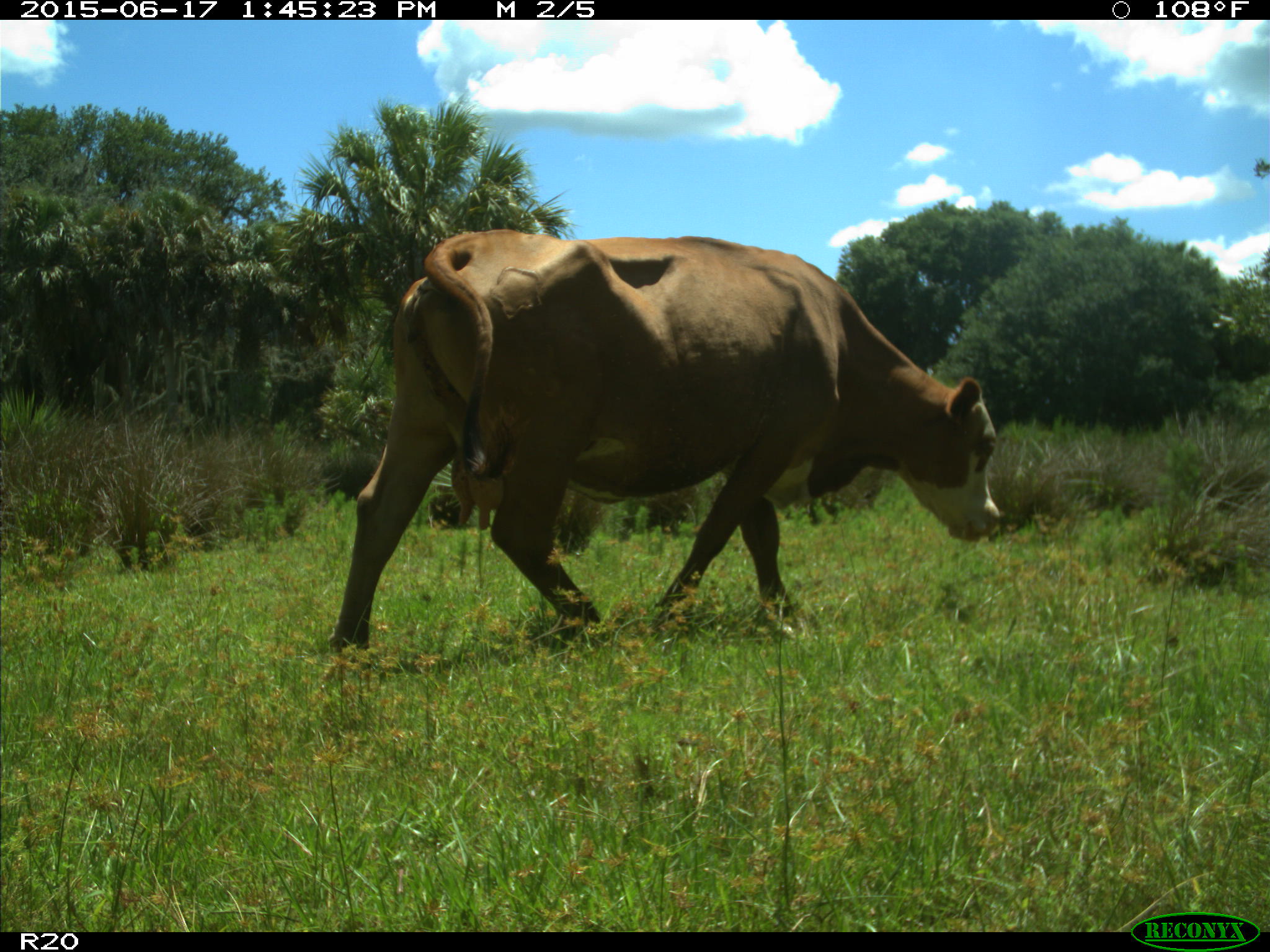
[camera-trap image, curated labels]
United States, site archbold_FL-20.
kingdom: Animalia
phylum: Chordata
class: Mammalia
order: Artiodactyla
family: Bovidae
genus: Bos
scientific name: Bos taurus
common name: domestic cow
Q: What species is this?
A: Bos taurus (domestic cow).